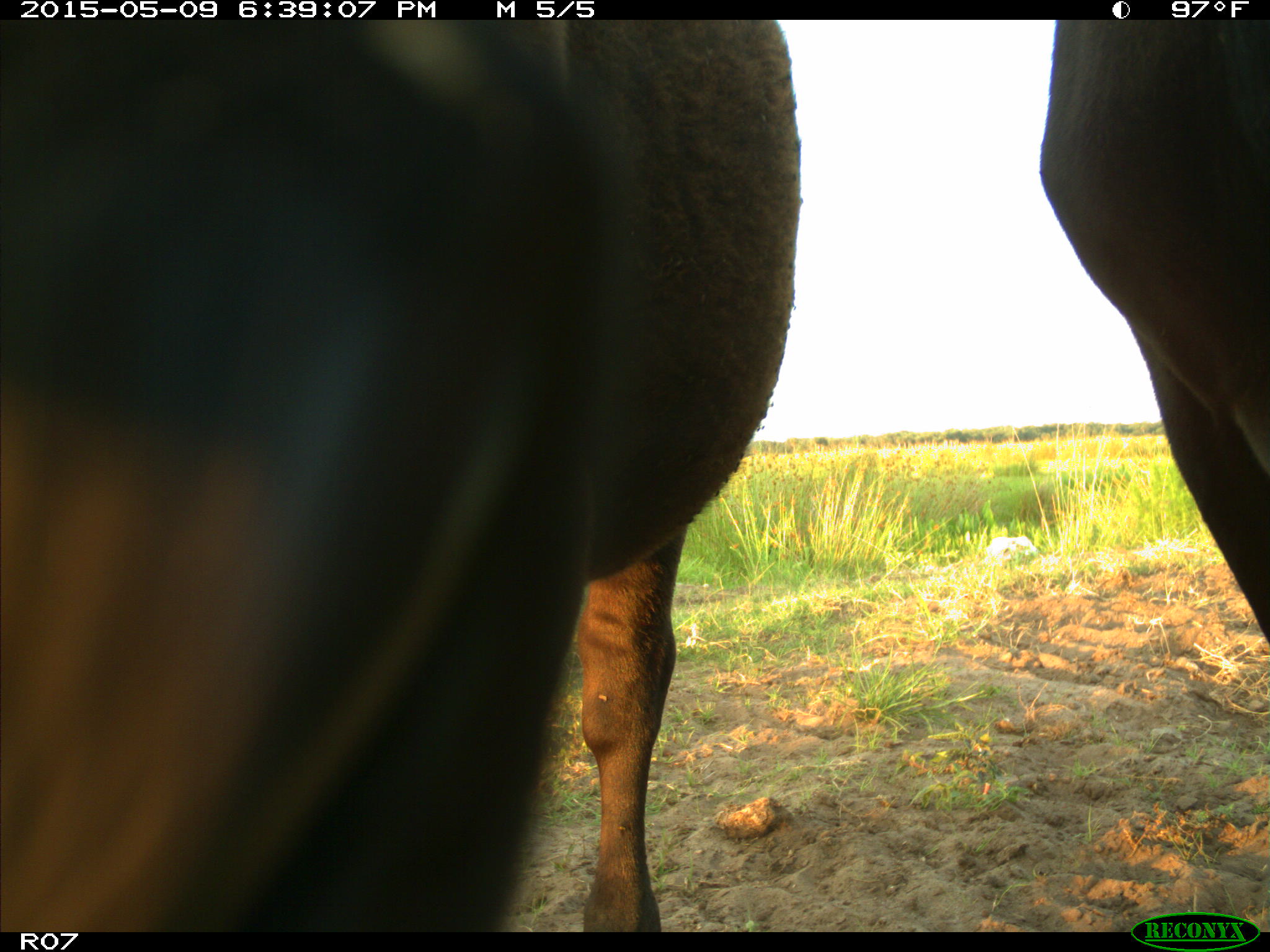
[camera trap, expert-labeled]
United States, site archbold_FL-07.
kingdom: Animalia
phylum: Chordata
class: Mammalia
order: Artiodactyla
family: Bovidae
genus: Bos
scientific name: Bos taurus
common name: domestic cow